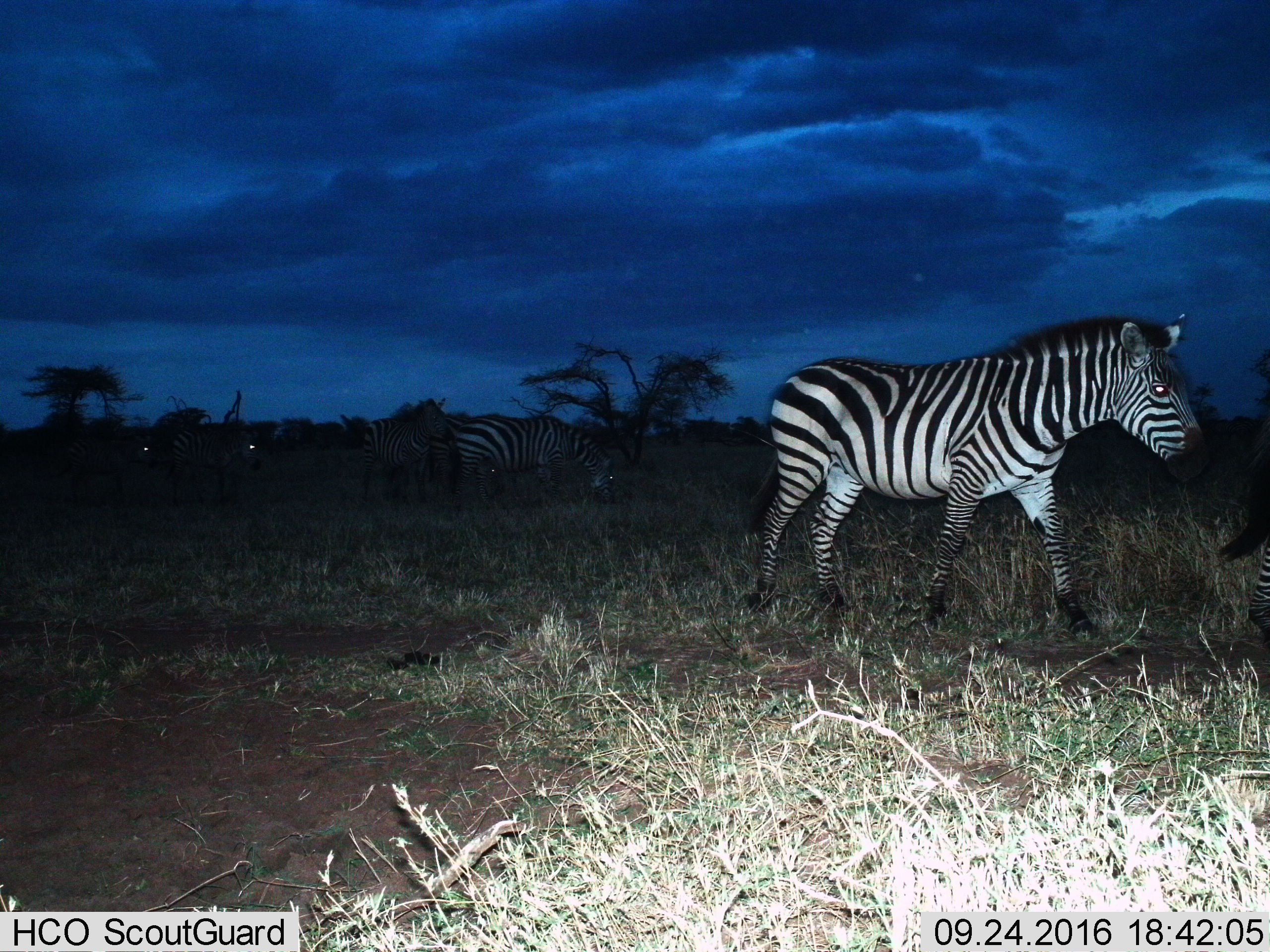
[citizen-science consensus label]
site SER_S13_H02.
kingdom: Animalia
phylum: Chordata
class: Mammalia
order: Perissodactyla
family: Equidae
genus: Equus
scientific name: Equus quagga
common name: plains zebra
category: zebraplains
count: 5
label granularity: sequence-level